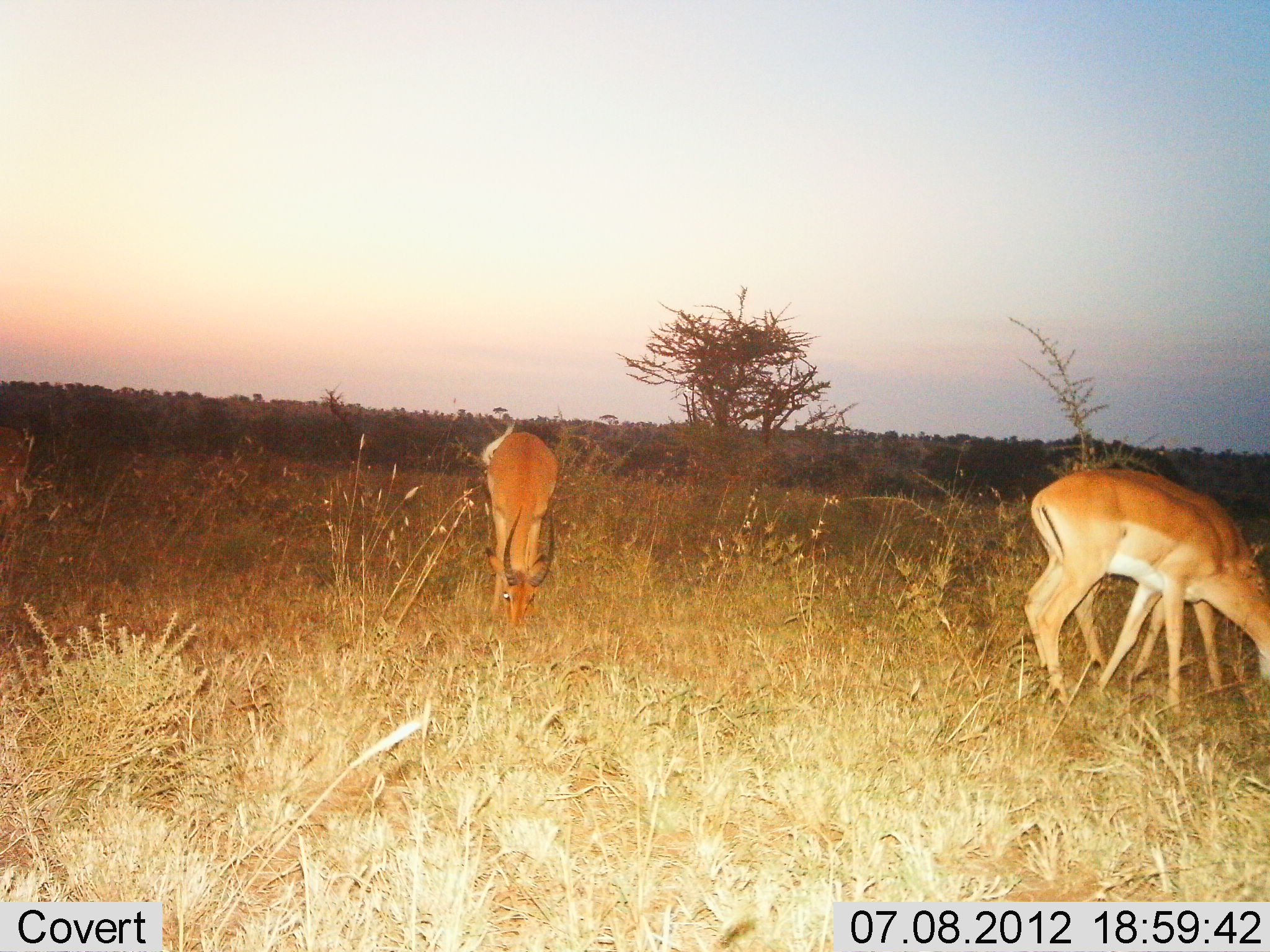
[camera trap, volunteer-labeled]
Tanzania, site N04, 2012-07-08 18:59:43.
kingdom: Animalia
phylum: Chordata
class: Mammalia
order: Artiodactyla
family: Bovidae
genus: Aepyceros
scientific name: Aepyceros melampus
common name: impala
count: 3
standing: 20%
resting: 0%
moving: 0%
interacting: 0%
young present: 10%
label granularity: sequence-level